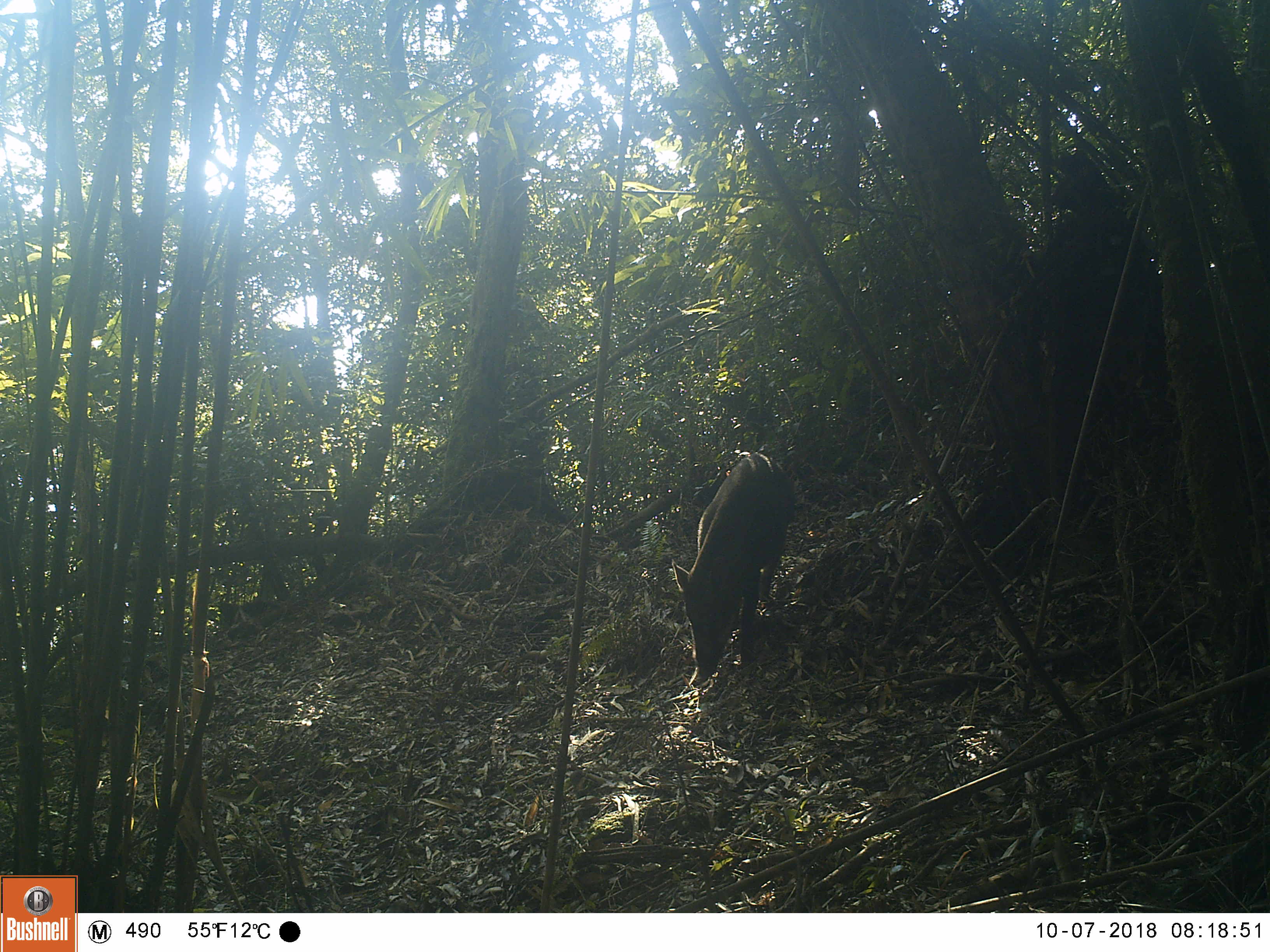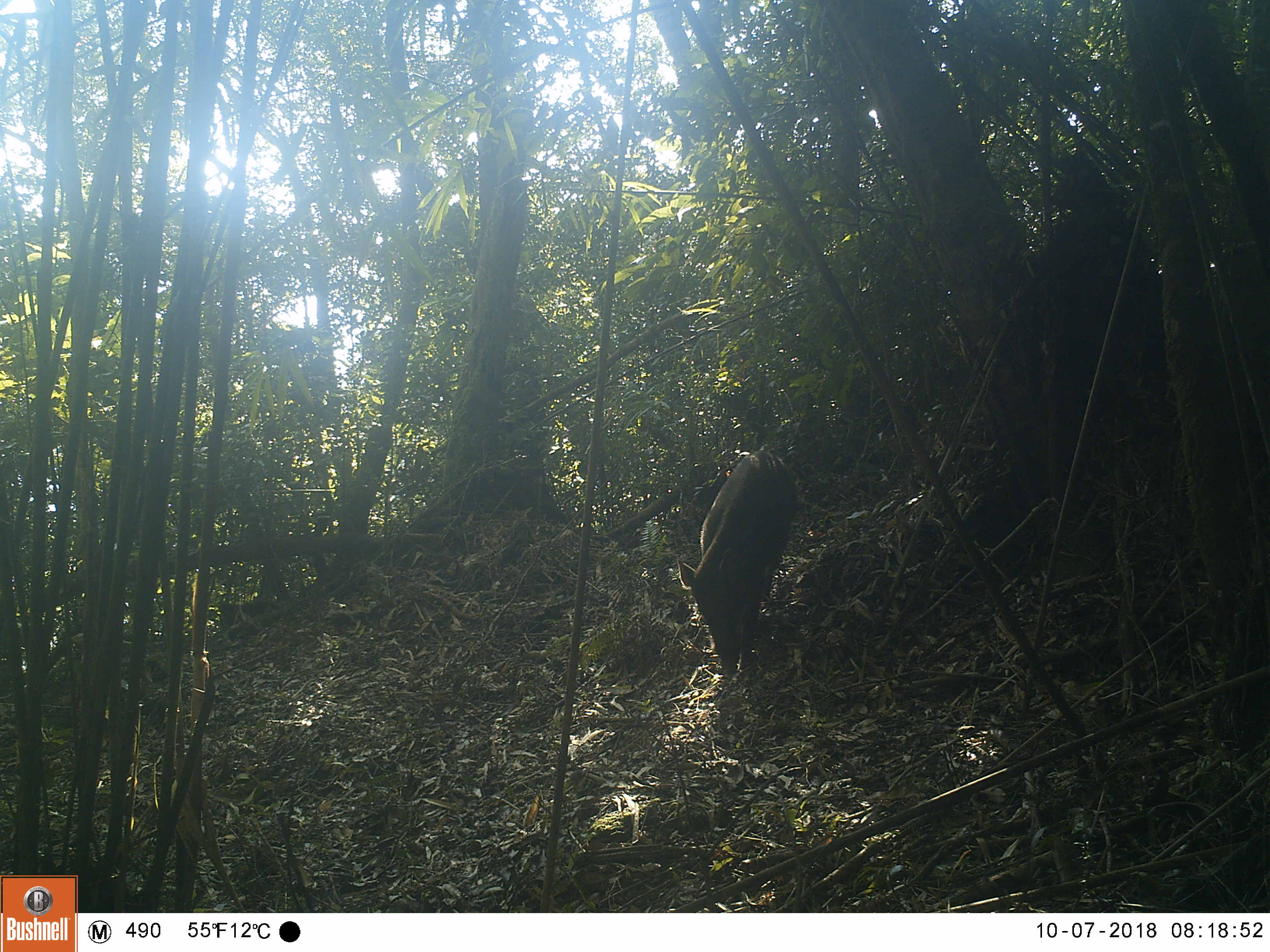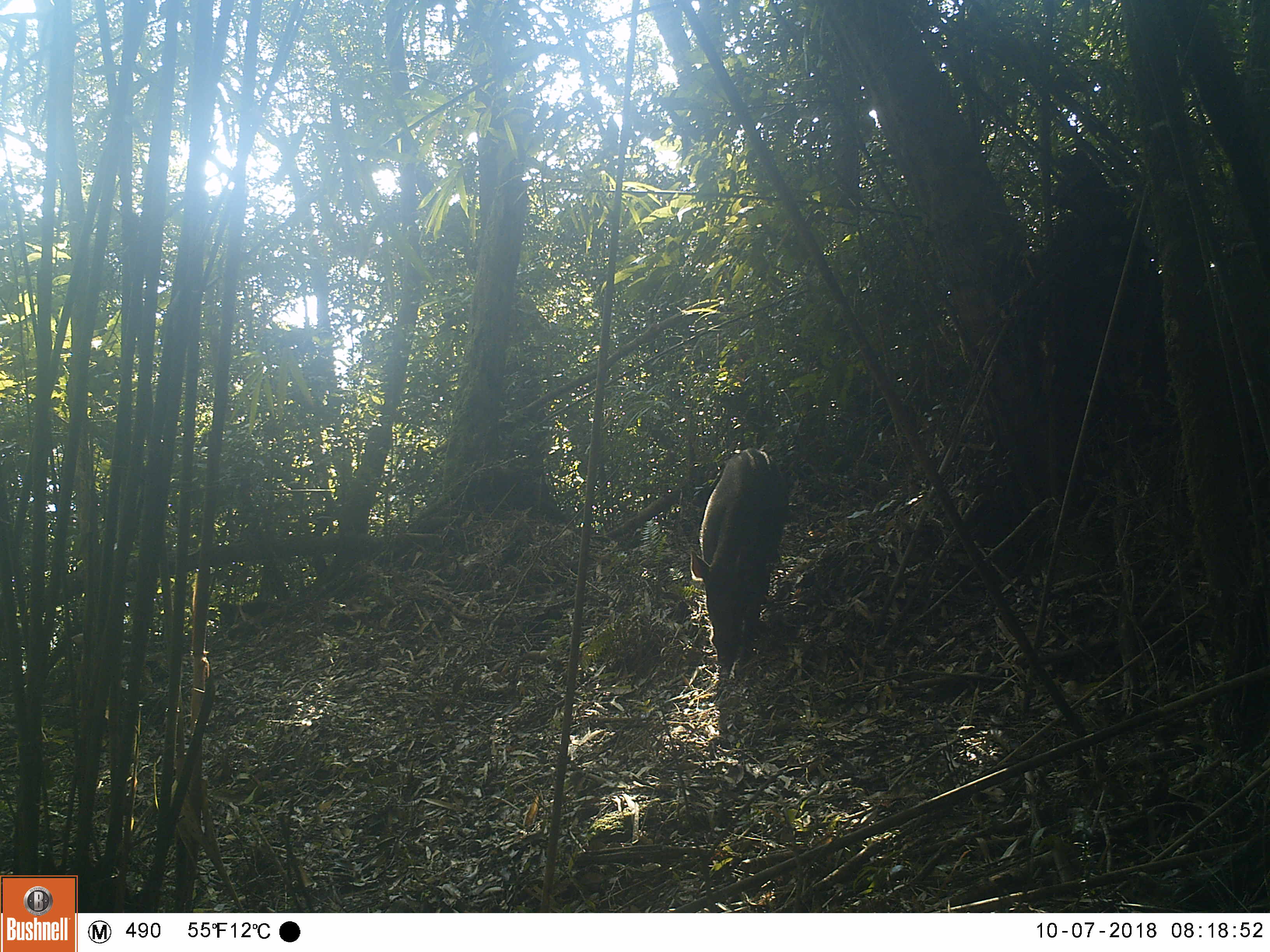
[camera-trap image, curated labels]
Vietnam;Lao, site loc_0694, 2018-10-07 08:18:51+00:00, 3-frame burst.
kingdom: Animalia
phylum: Chordata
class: Mammalia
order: Artiodactyla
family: Suidae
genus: Sus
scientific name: Sus scrofa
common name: eurasian wild pig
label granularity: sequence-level